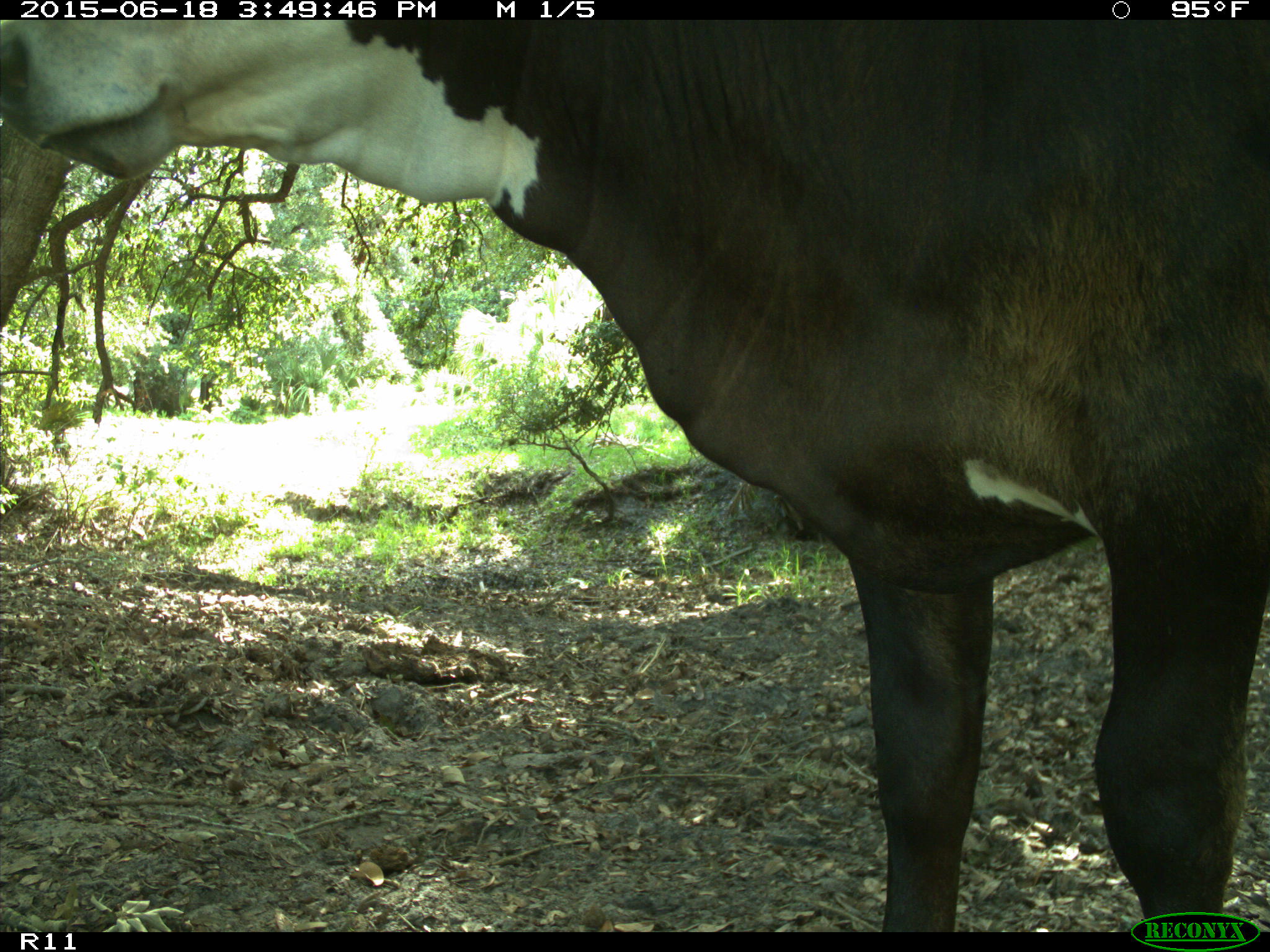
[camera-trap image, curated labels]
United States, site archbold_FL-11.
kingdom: Animalia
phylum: Chordata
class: Mammalia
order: Artiodactyla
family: Bovidae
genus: Bos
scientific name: Bos taurus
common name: domestic cow